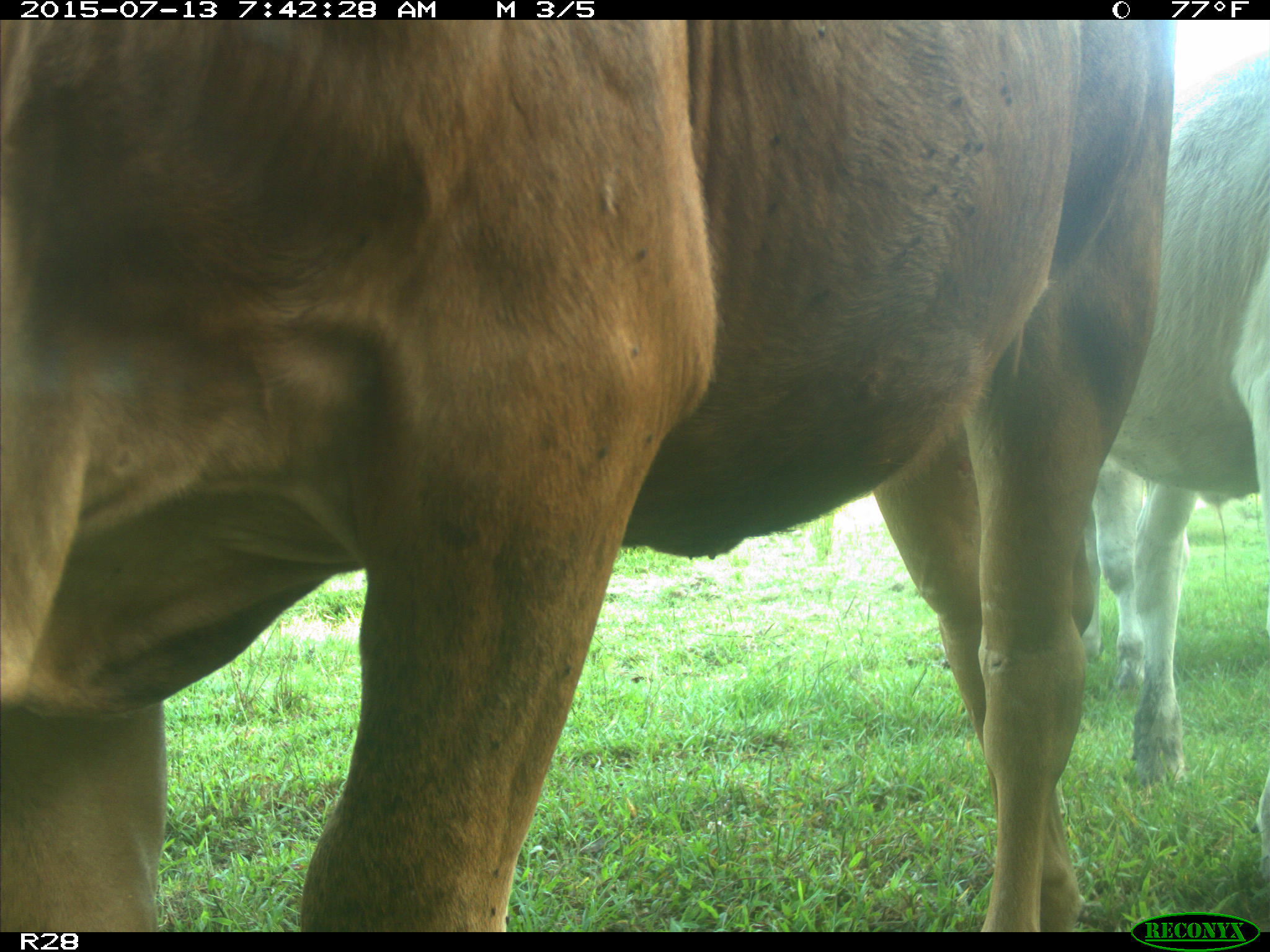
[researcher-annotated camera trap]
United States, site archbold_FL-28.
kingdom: Animalia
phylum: Chordata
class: Mammalia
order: Artiodactyla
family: Bovidae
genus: Bos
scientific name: Bos taurus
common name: domestic cow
Bos taurus (domestic cow).